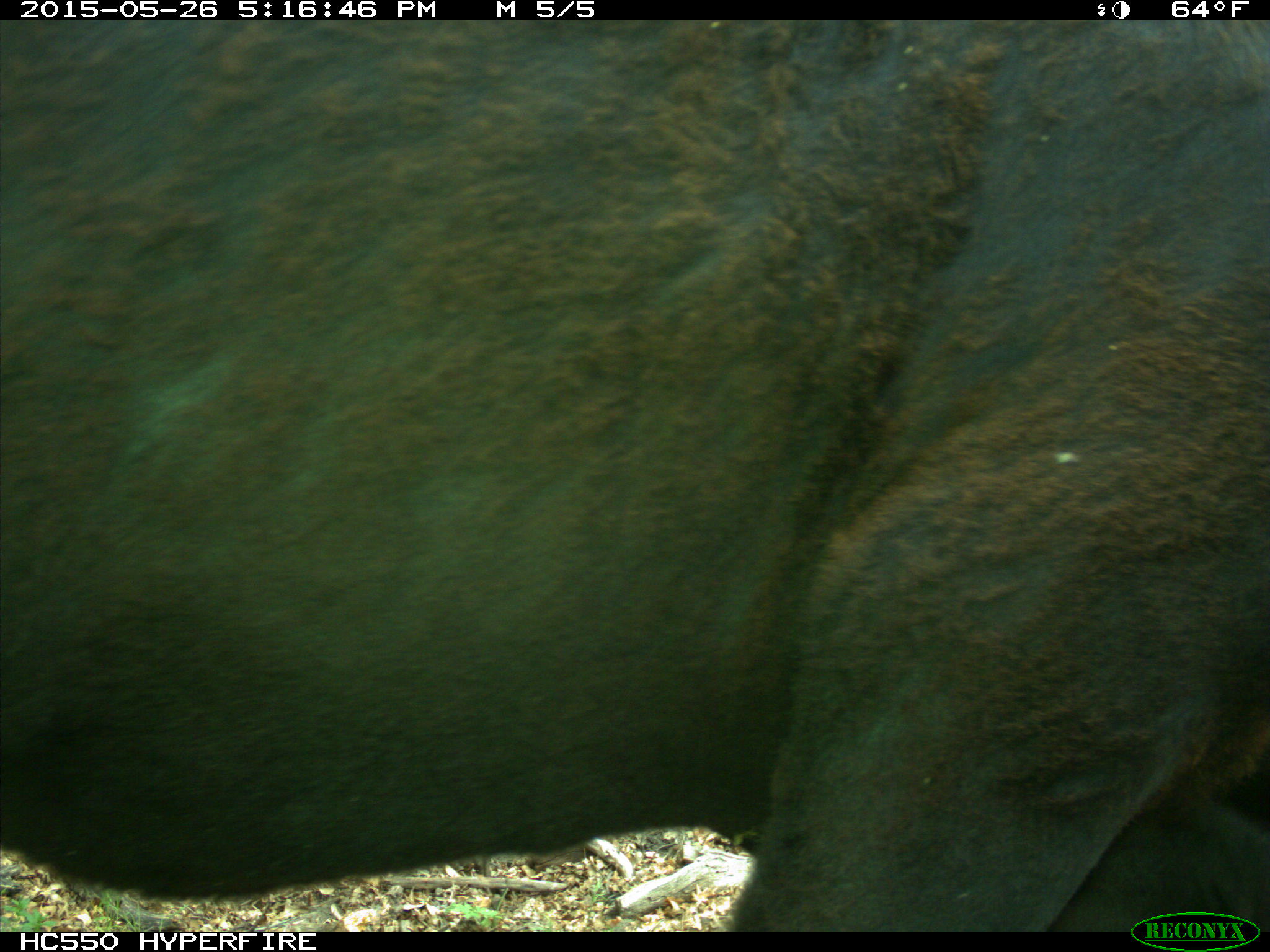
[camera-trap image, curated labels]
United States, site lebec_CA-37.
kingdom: Animalia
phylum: Chordata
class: Mammalia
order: Artiodactyla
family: Bovidae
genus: Bos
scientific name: Bos taurus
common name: domestic cow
Bos taurus (domestic cow).